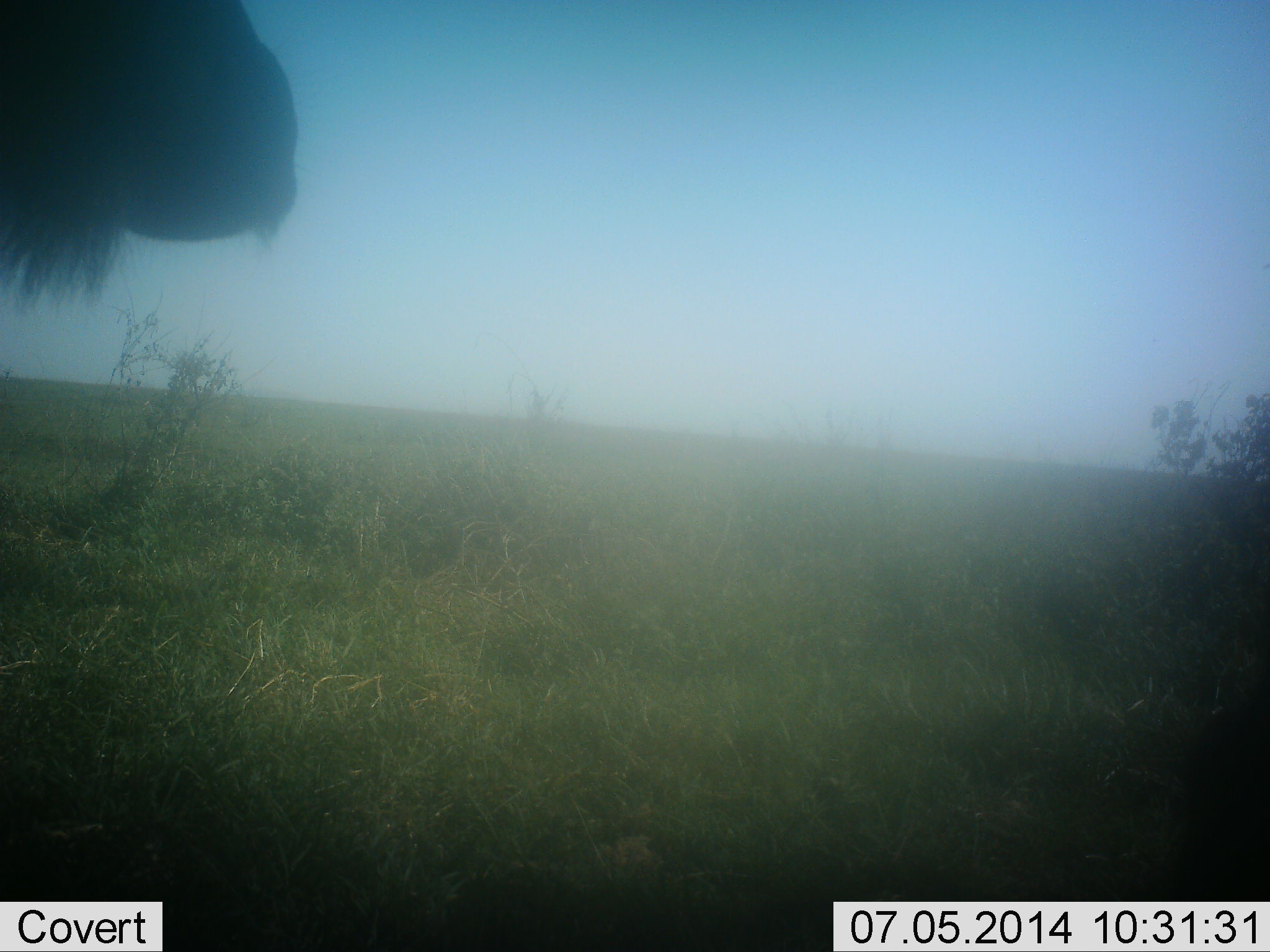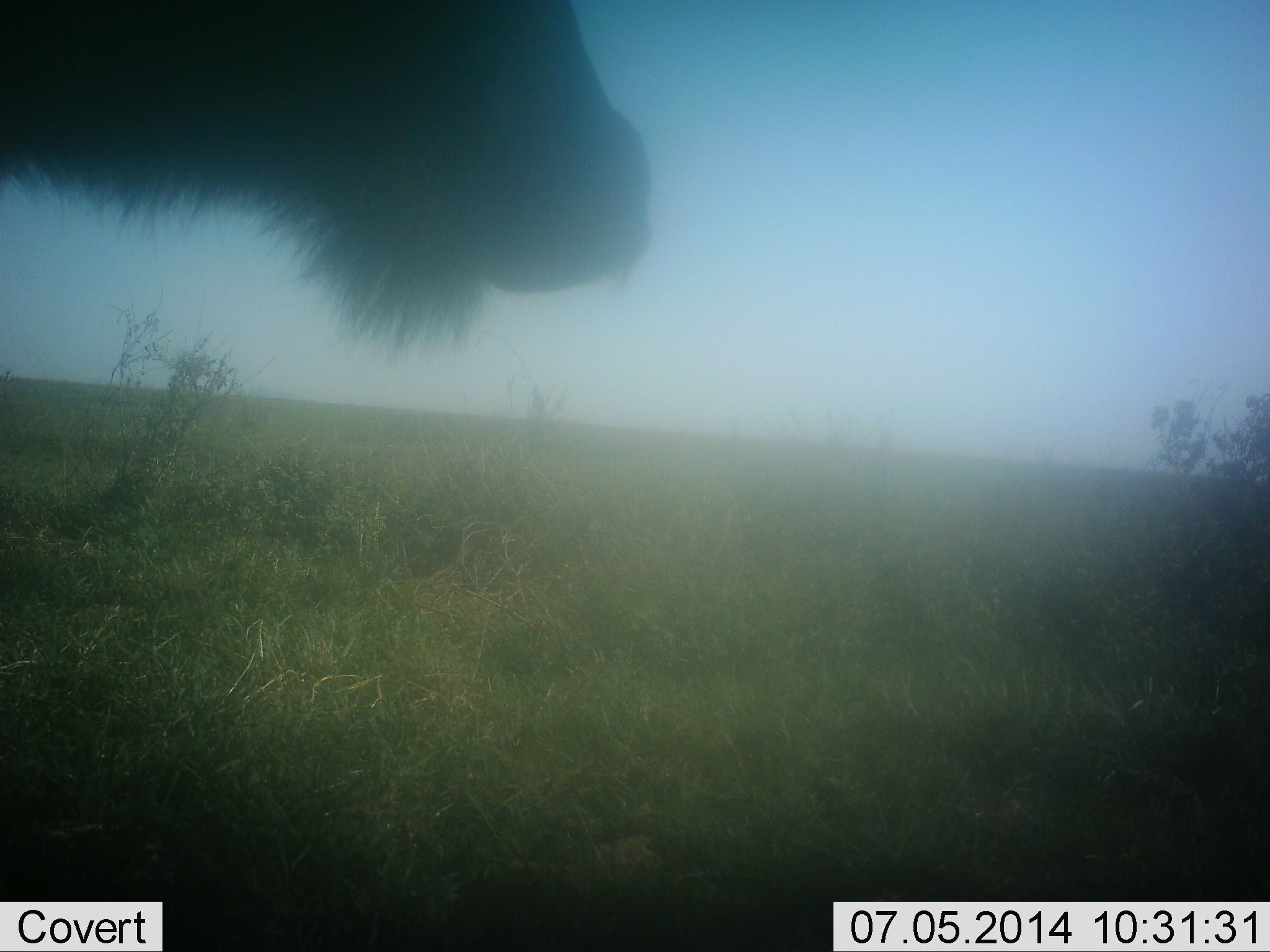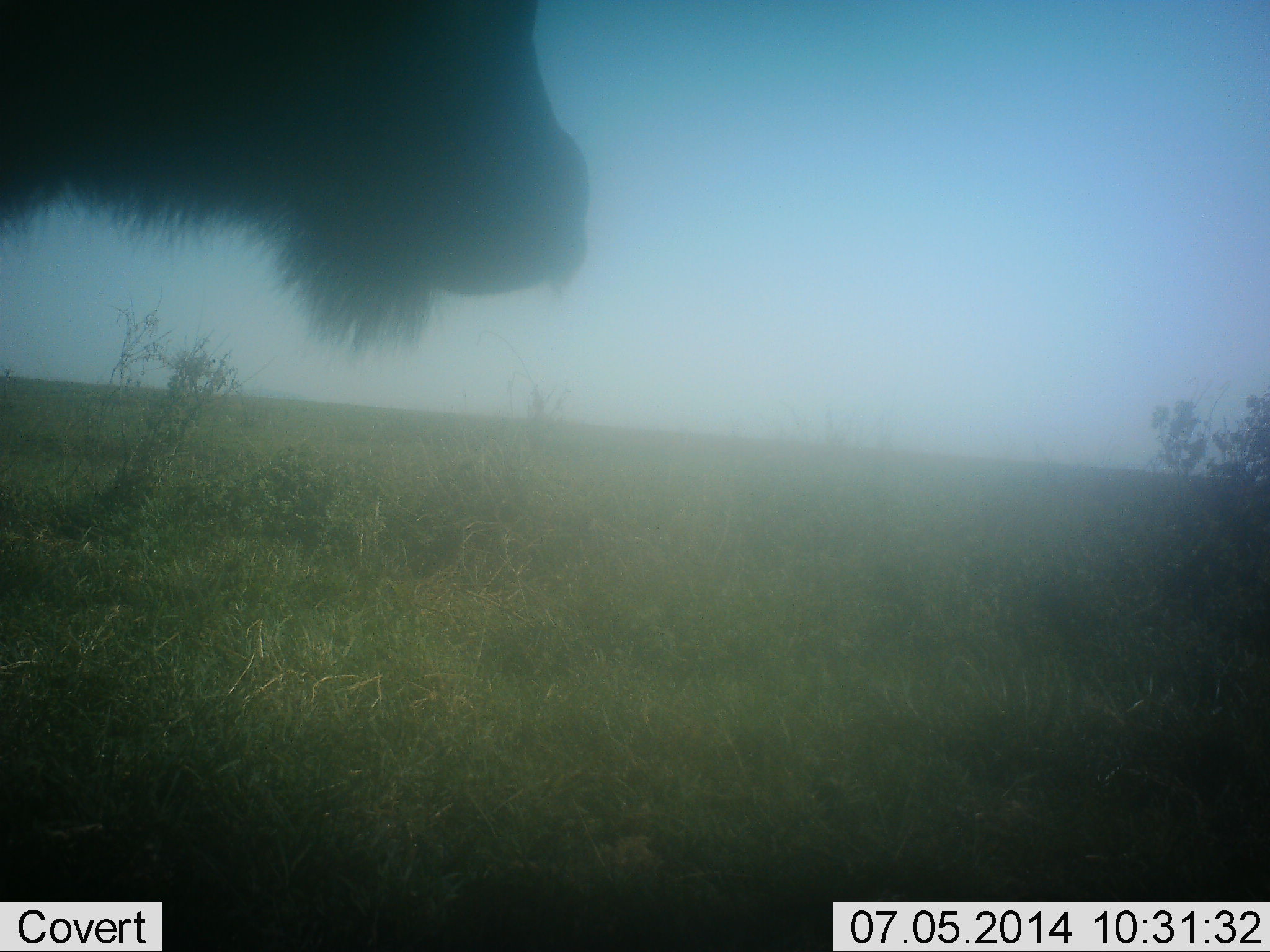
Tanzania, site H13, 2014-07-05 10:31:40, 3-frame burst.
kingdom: Animalia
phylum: Chordata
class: Mammalia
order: Artiodactyla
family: Bovidae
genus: Connochaetes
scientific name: Connochaetes taurinus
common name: blue wildebeest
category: wildebeest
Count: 1.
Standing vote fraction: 90%.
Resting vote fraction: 0%.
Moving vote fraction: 20%.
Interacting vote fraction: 0%.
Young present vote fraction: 0%.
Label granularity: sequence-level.